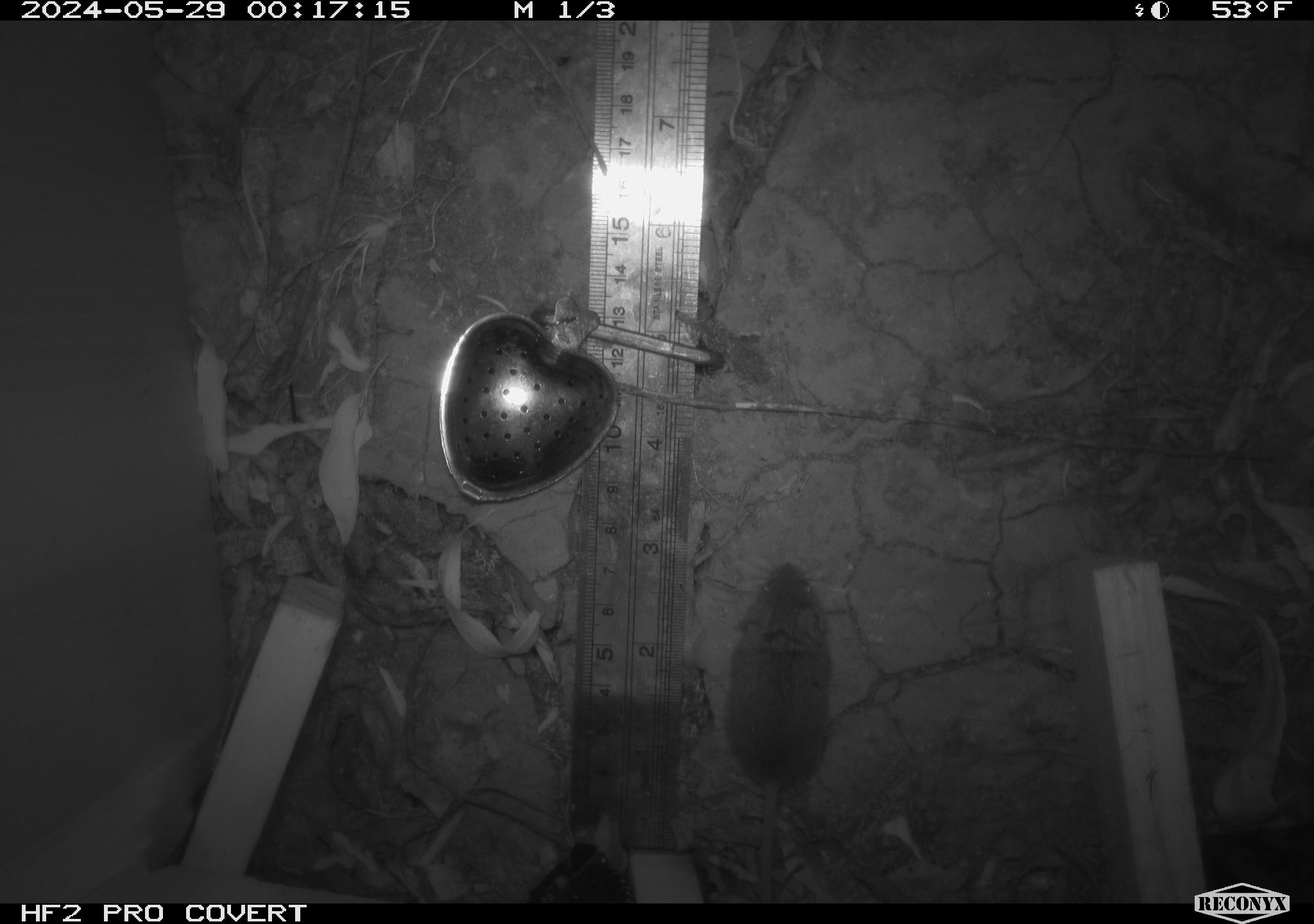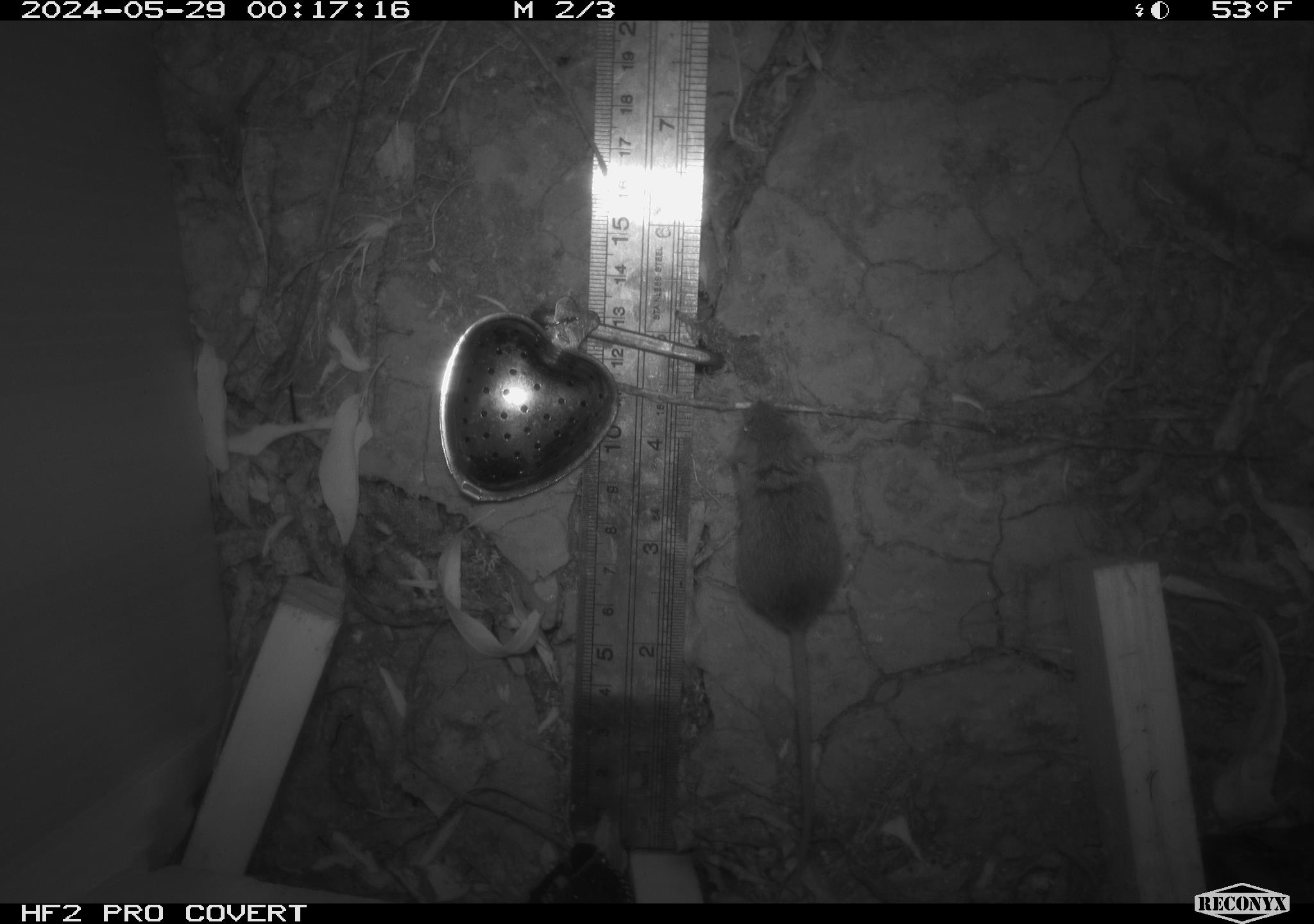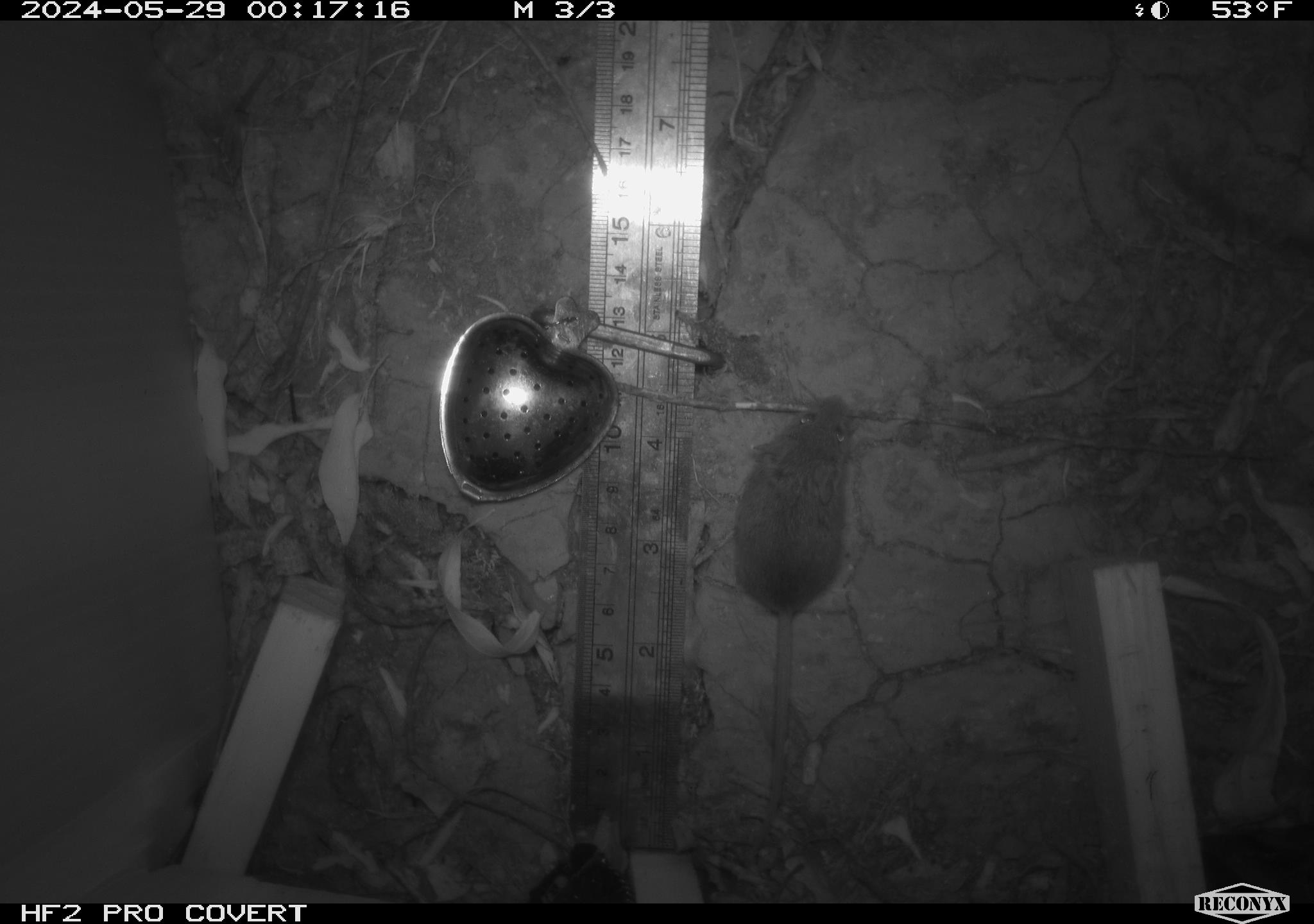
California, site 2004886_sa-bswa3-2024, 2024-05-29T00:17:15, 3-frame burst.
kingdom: Animalia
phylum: Chordata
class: Mammalia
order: Rodentia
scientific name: Rodentia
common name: mouse species